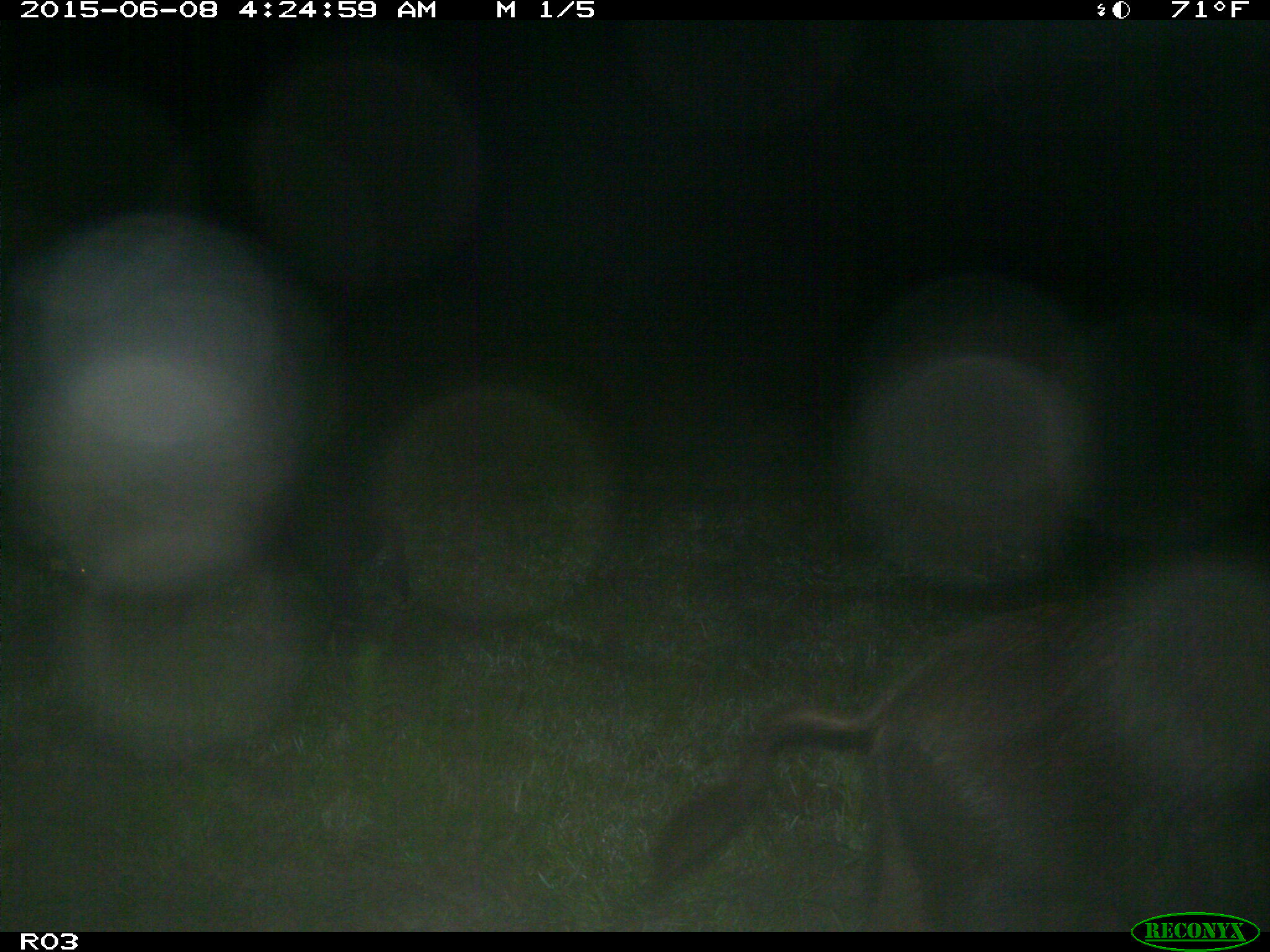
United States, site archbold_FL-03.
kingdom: Animalia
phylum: Chordata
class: Mammalia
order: Artiodactyla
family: Suidae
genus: Sus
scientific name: Sus scrofa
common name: wild boar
Sus scrofa (wild boar).